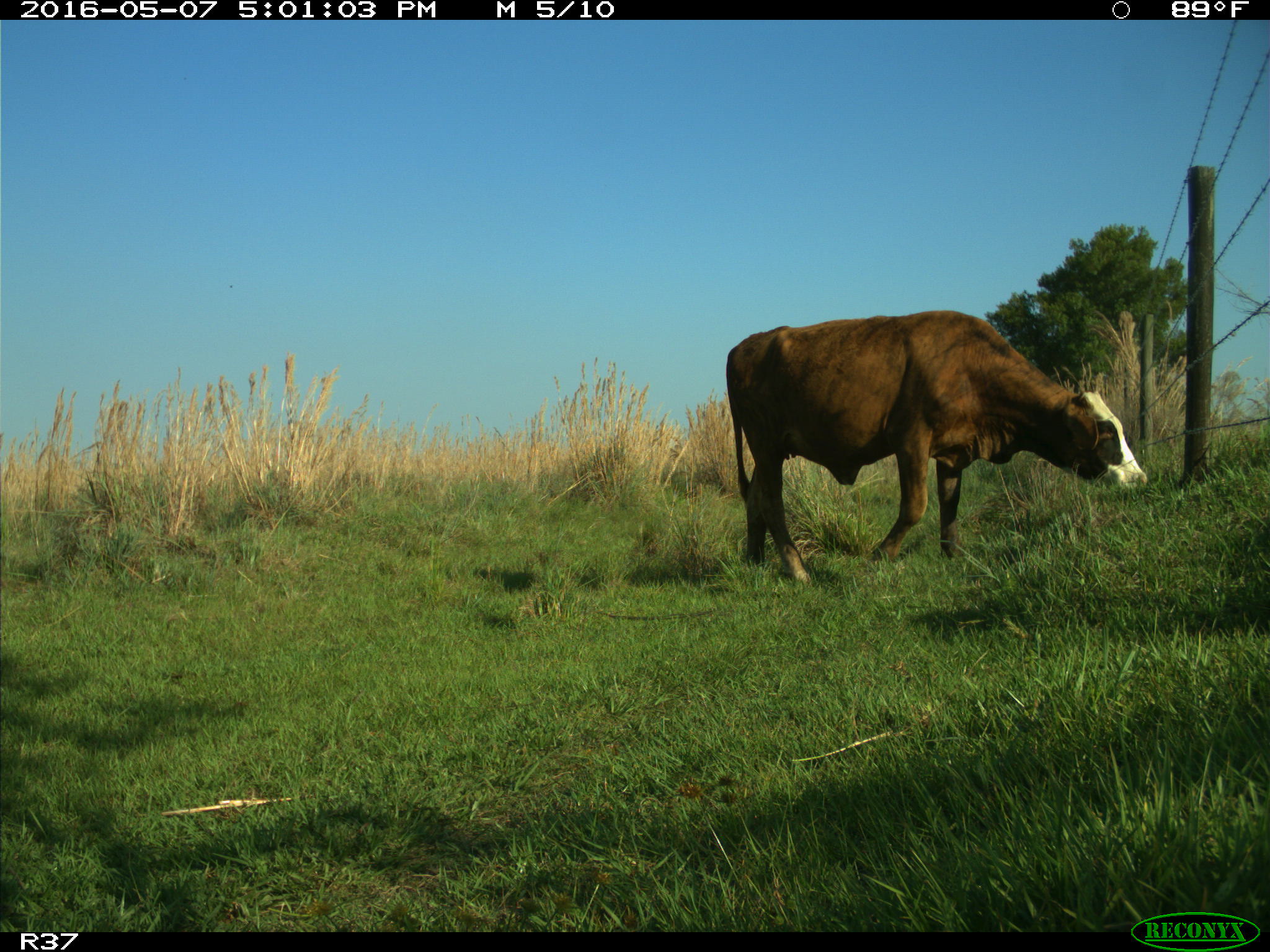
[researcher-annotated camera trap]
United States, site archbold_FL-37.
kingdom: Animalia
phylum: Chordata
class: Mammalia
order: Artiodactyla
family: Bovidae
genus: Bos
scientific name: Bos taurus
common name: domestic cow